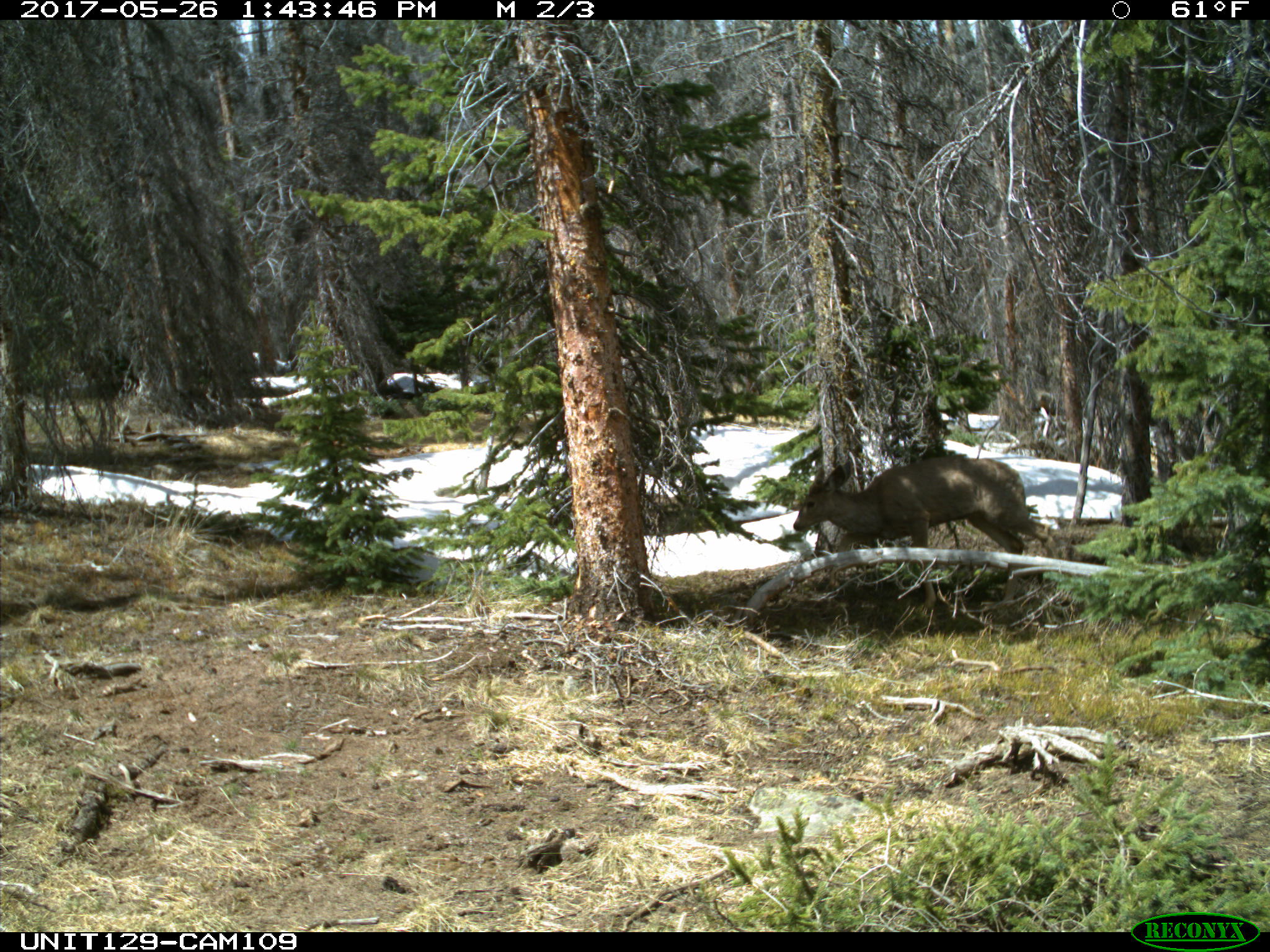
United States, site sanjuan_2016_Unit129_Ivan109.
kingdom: Animalia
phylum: Chordata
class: Mammalia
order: Artiodactyla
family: Cervidae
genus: Odocoileus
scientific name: Odocoileus hemionus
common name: mule deer